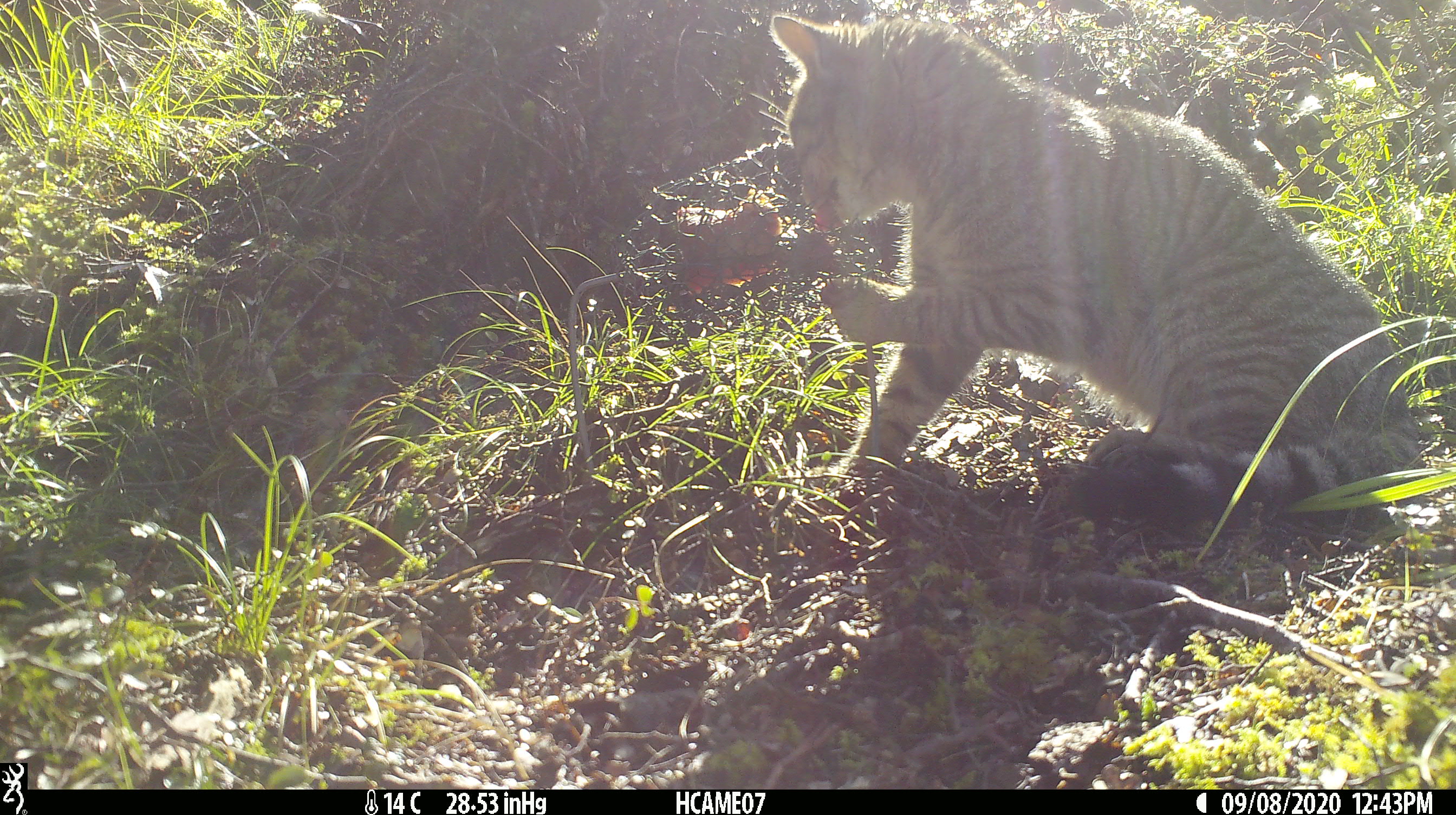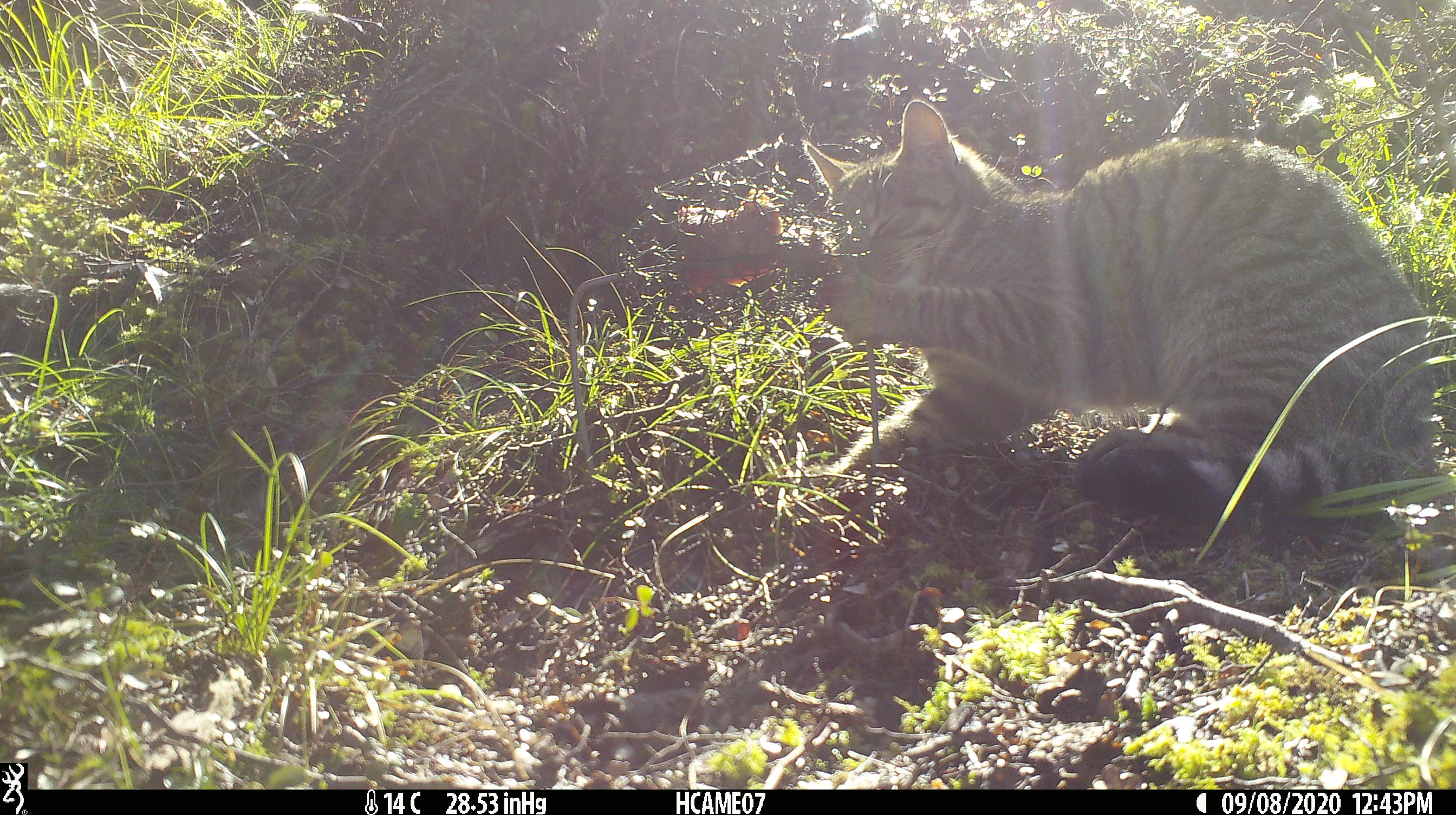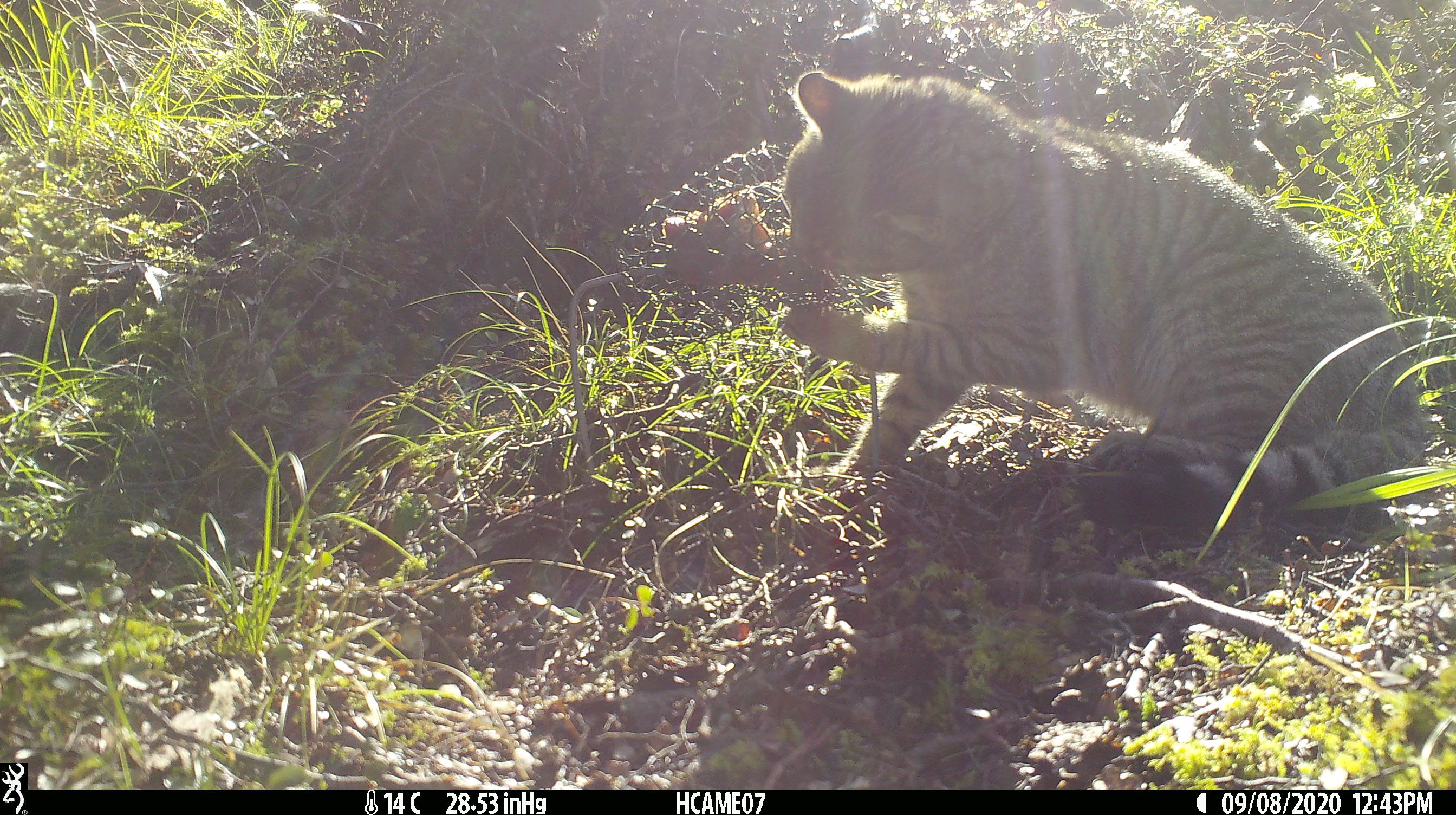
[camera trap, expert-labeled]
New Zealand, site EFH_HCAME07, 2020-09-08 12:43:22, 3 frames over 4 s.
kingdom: Animalia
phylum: Chordata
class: Mammalia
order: Carnivora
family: Felidae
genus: Felis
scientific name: Felis catus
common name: domestic cat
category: cat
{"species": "cat (domestic cat) (Felis catus)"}